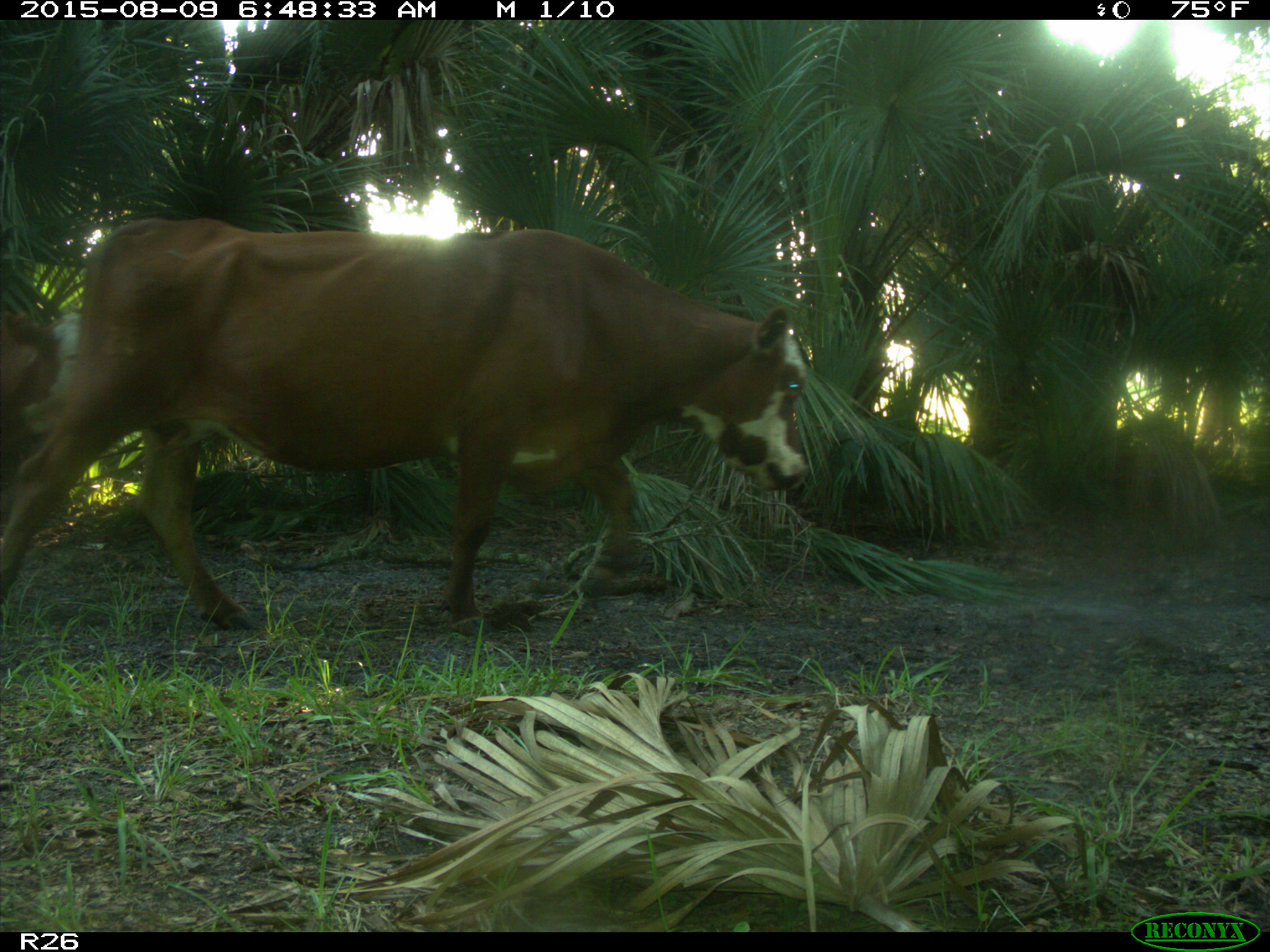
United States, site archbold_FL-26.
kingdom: Animalia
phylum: Chordata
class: Mammalia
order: Artiodactyla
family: Bovidae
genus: Bos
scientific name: Bos taurus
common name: domestic cow